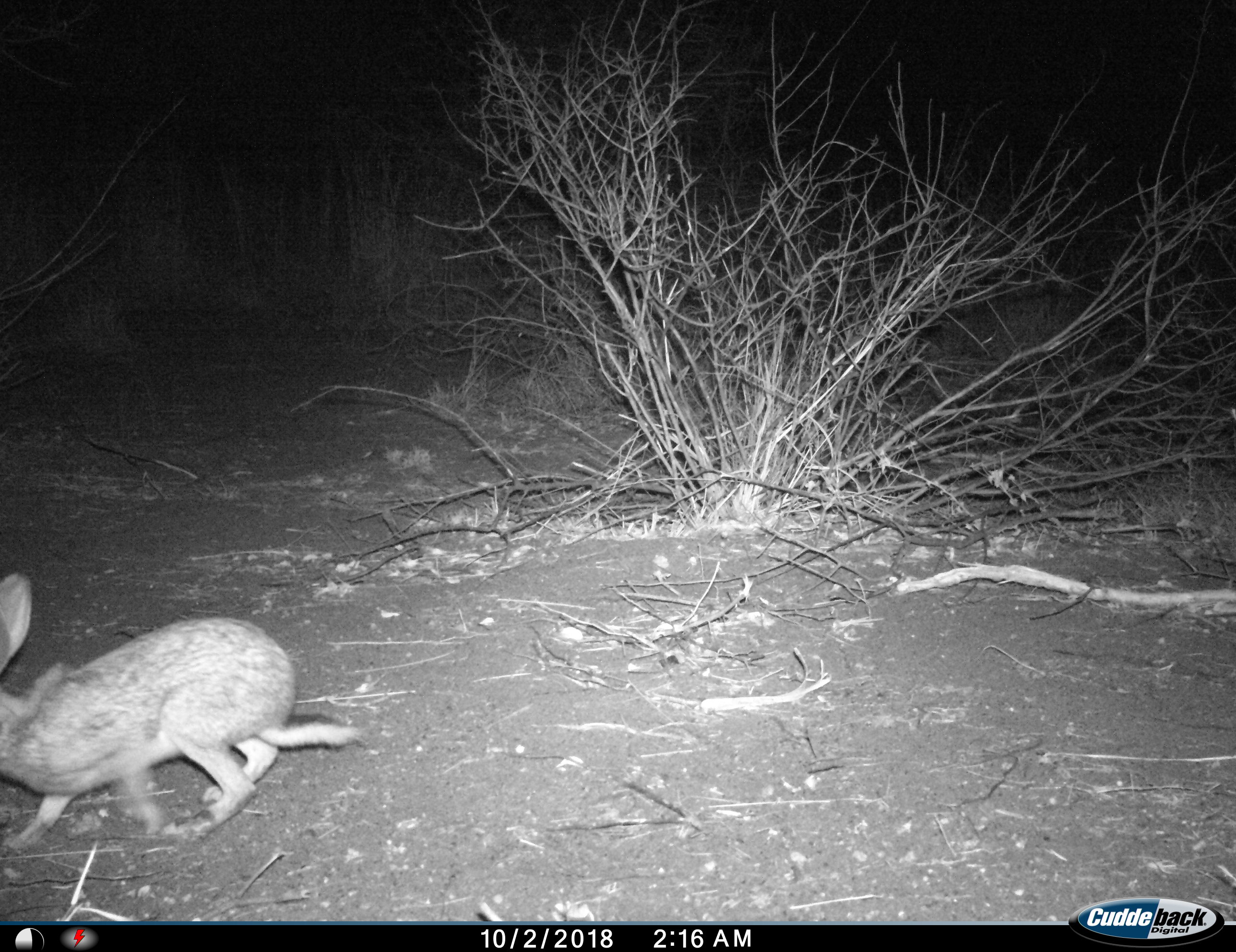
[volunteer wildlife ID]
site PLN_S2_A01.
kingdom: Animalia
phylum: Chordata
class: Mammalia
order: Lagomorpha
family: Leporidae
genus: Lepus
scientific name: Lepus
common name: hare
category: hareunknown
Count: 1.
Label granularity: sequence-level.